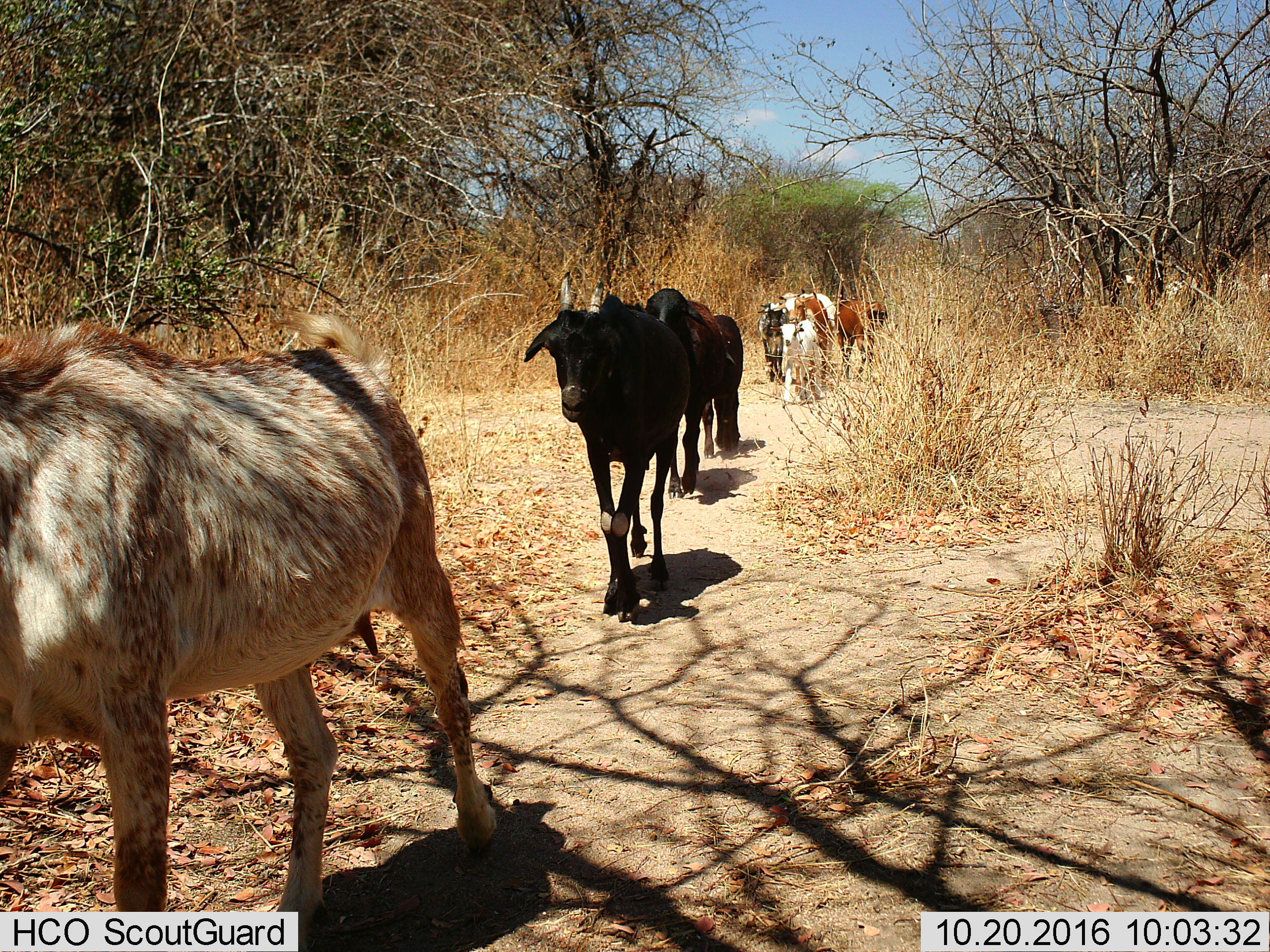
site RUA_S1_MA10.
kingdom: Animalia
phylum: Chordata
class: Mammalia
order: Artiodactyla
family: Bovidae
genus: Bos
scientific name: Bos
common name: cattle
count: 10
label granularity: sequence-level